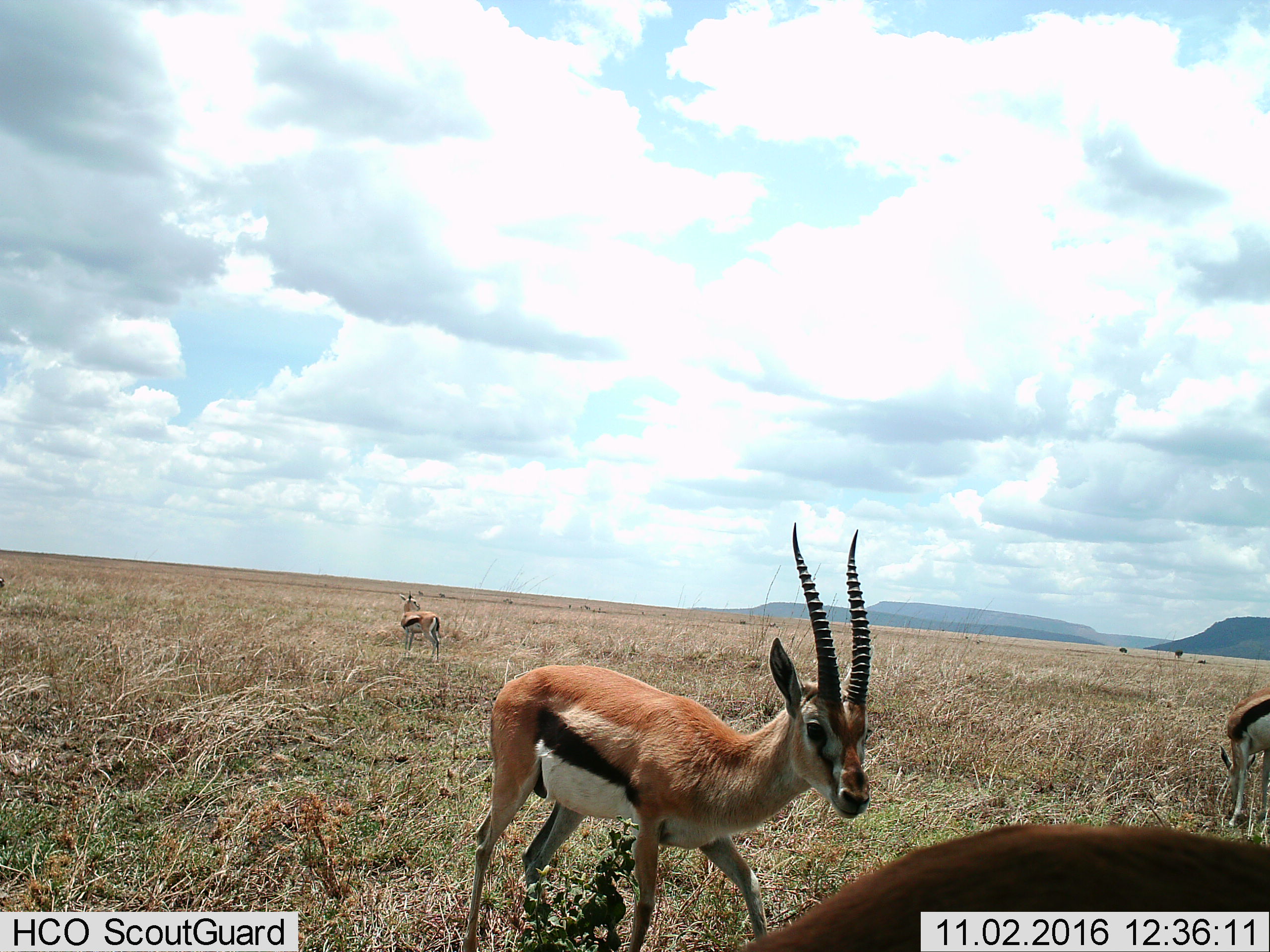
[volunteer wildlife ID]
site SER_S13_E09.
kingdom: Animalia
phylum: Chordata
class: Mammalia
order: Artiodactyla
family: Bovidae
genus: Eudorcas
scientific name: Eudorcas thomsonii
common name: thomson's gazelle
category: gazellethomsons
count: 4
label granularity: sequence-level